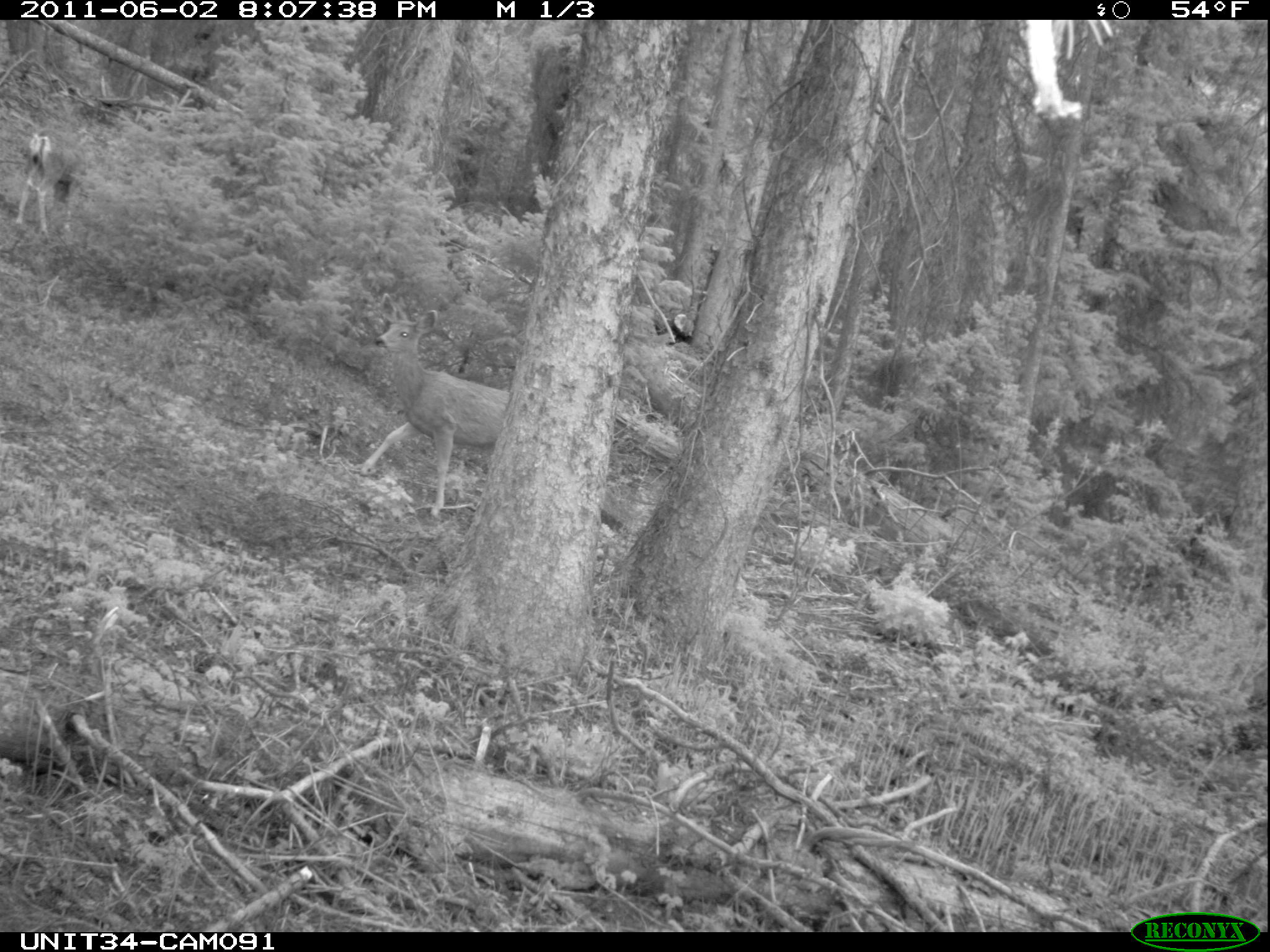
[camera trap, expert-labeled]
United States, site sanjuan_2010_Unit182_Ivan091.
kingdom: Animalia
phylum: Chordata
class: Mammalia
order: Artiodactyla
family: Cervidae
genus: Odocoileus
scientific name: Odocoileus hemionus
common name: mule deer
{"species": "Odocoileus hemionus (mule deer)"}